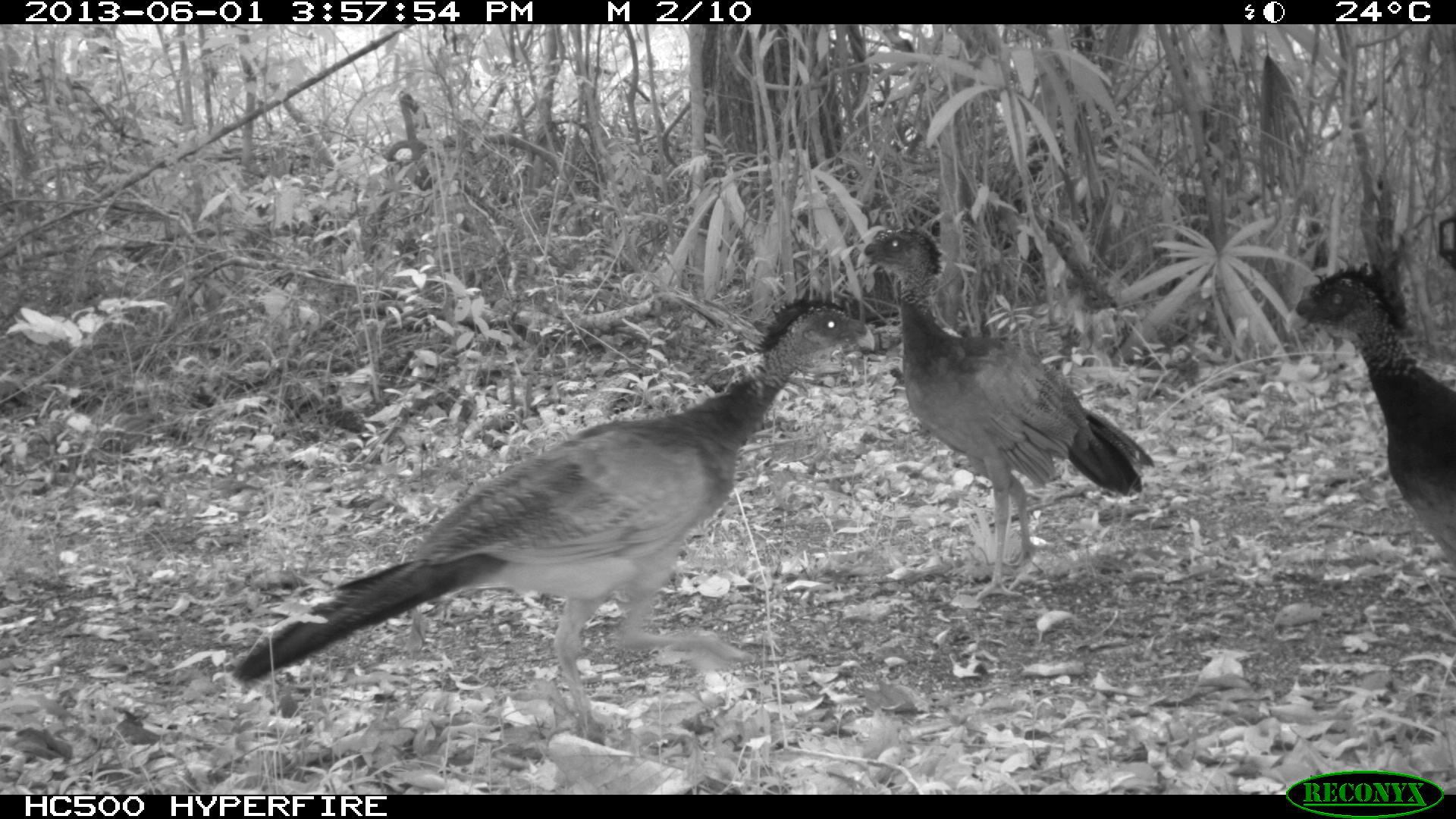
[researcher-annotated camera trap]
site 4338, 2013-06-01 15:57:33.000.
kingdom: Animalia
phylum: Chordata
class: Aves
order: Galliformes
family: Cracidae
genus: Crax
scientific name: Crax rubra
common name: great curassow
Crax rubra (great curassow), count 3, sex female.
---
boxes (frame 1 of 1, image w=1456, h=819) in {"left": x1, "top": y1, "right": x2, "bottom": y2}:
crax rubra: {"left": 231, "top": 298, "right": 875, "bottom": 736}; {"left": 855, "top": 224, "right": 1154, "bottom": 601}; {"left": 1284, "top": 254, "right": 1456, "bottom": 574}